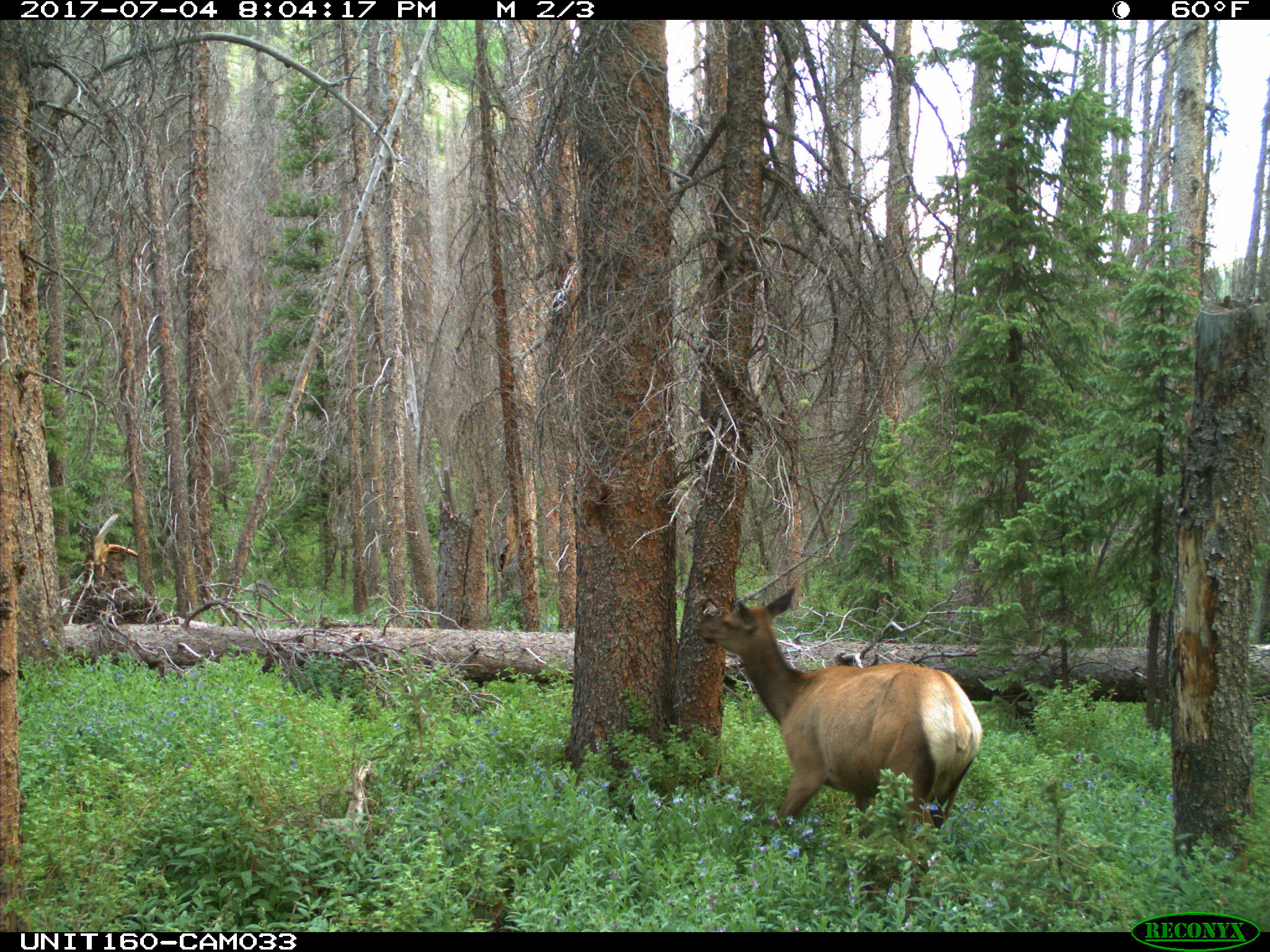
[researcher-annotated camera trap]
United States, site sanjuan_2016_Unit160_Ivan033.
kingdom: Animalia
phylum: Chordata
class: Mammalia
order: Artiodactyla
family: Cervidae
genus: Cervus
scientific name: Cervus elaphus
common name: red deer